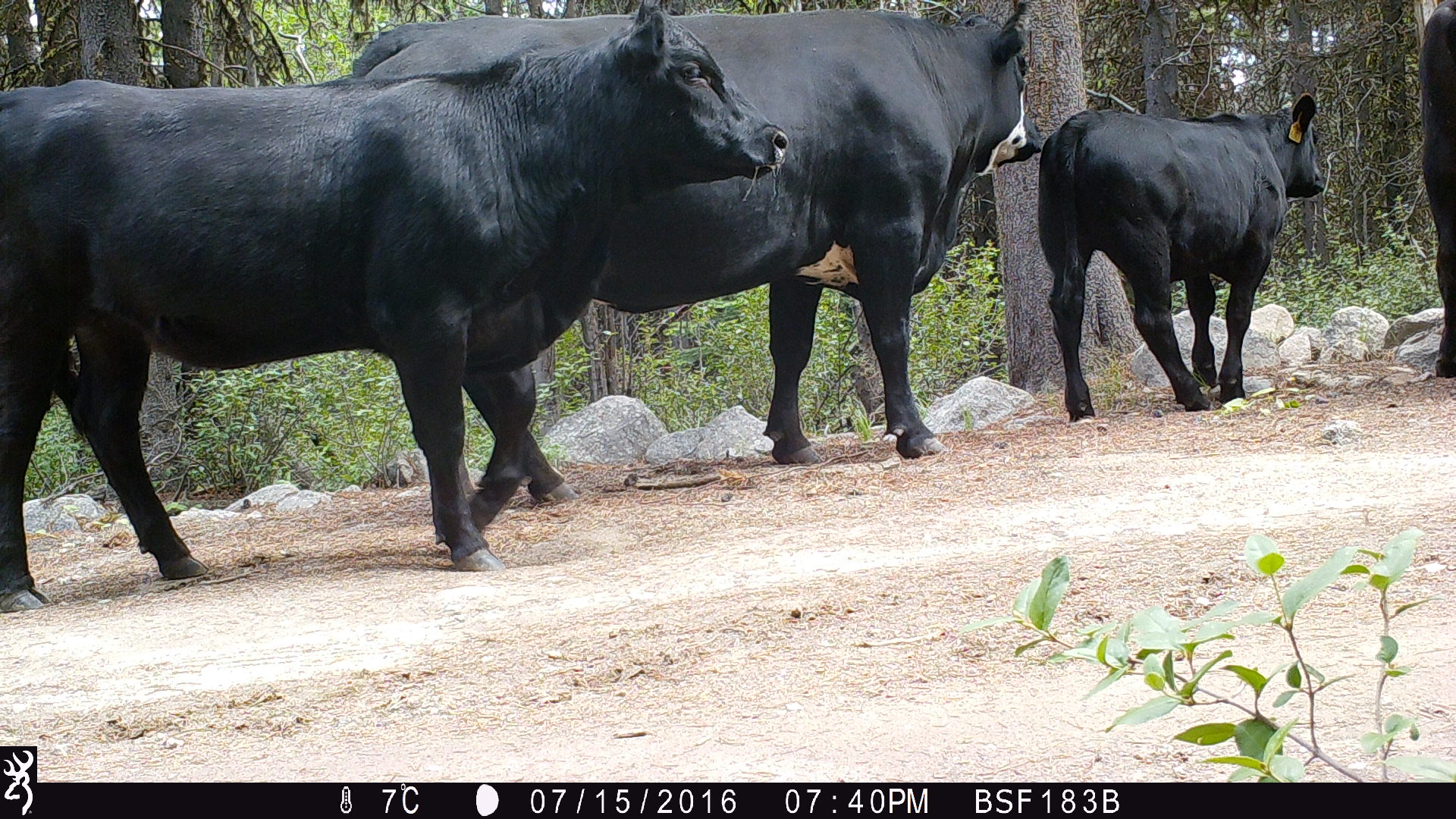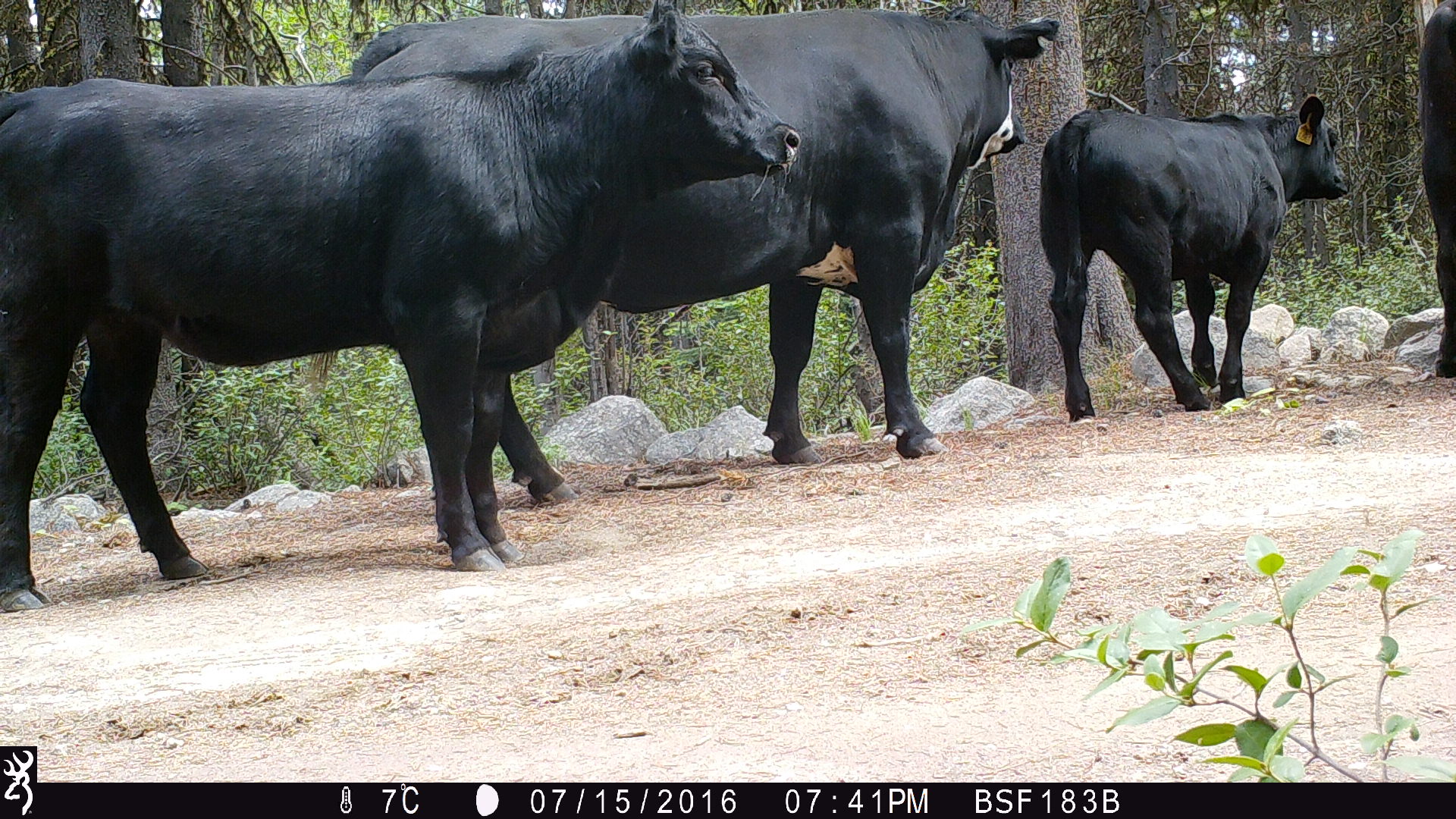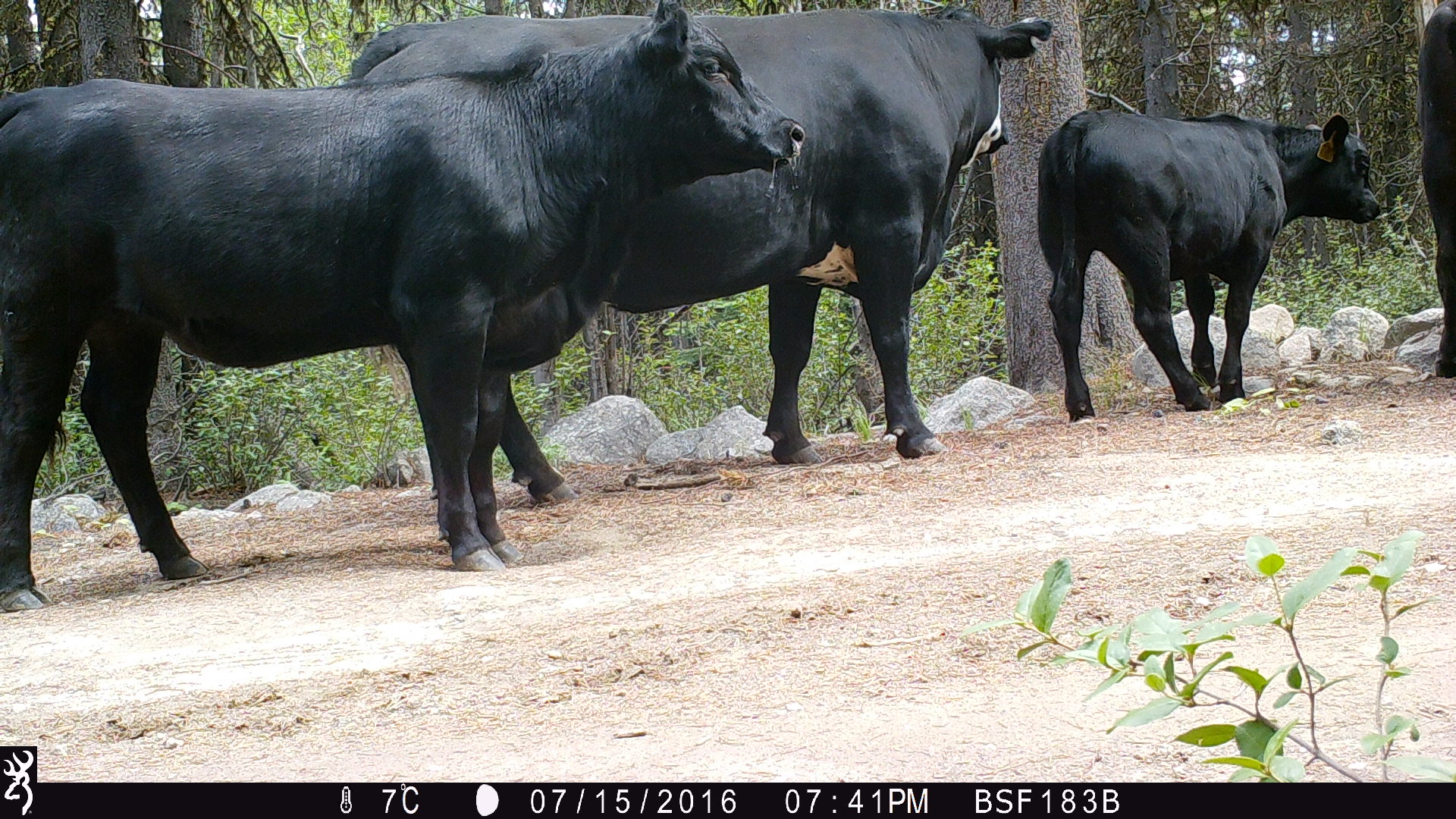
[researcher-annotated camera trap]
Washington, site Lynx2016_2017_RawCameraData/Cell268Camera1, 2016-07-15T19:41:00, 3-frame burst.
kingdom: Animalia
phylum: Chordata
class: Mammalia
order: Artiodactyla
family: Bovidae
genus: Bos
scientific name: Bos taurus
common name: domestic cattle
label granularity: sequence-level